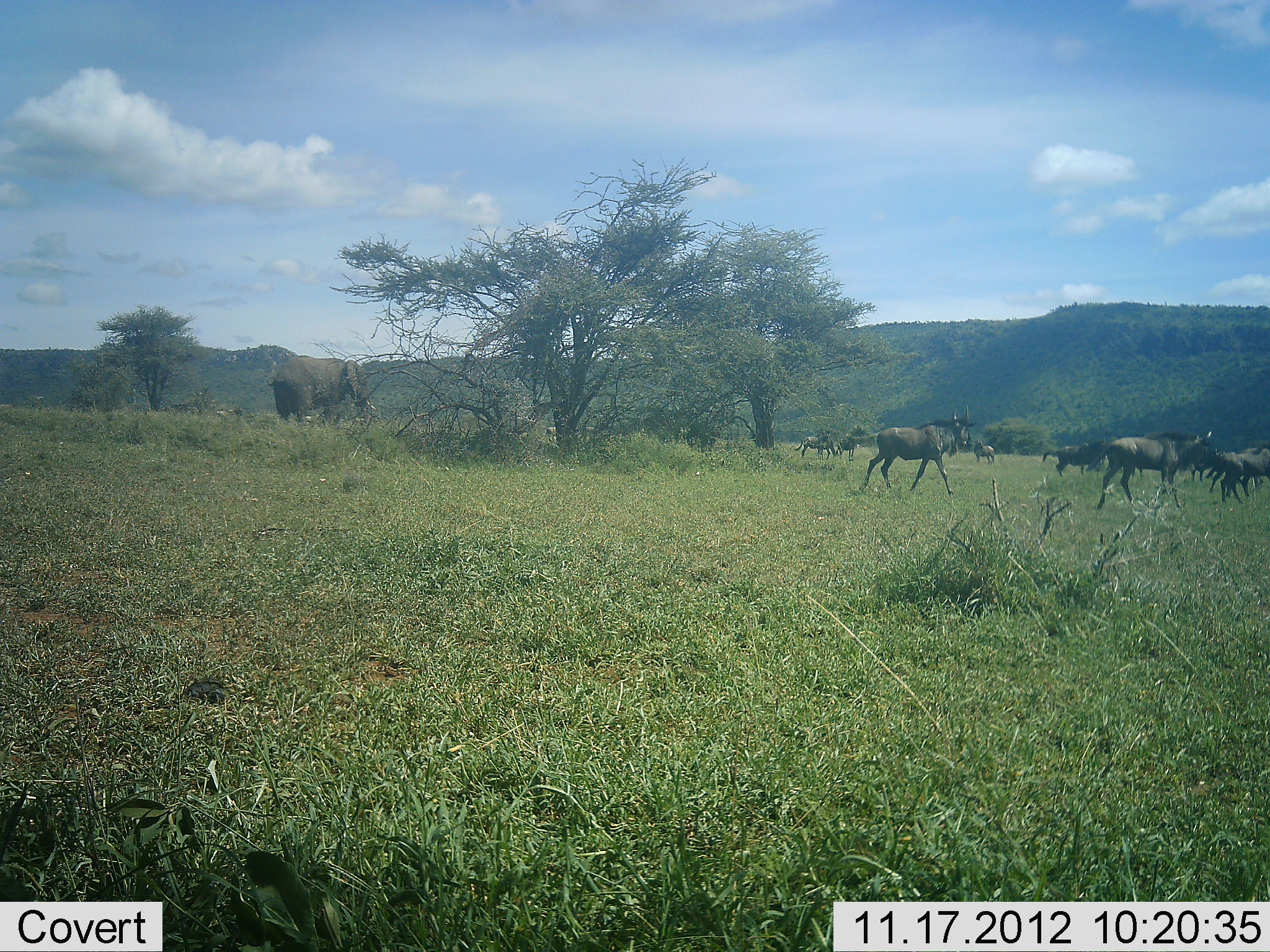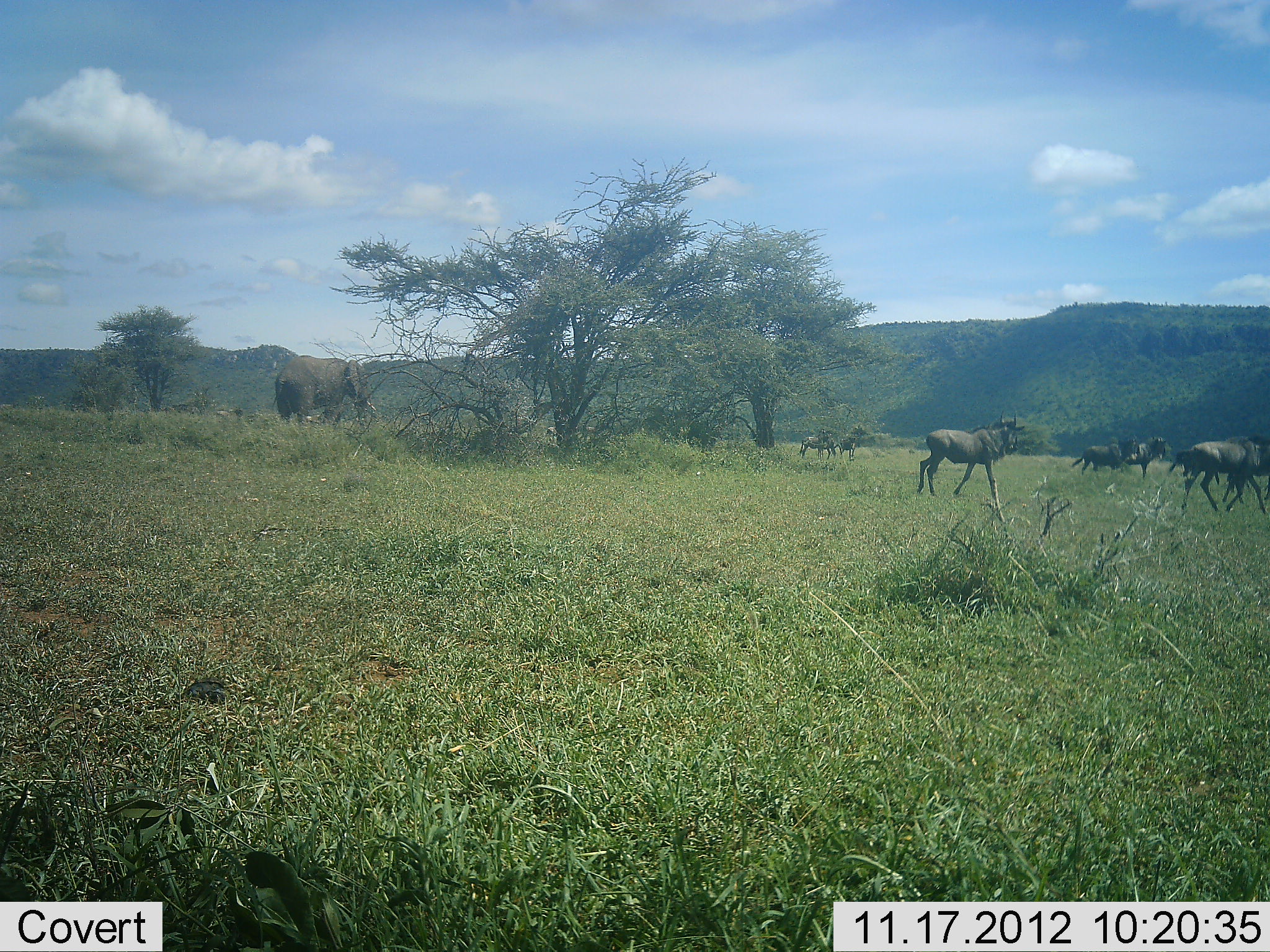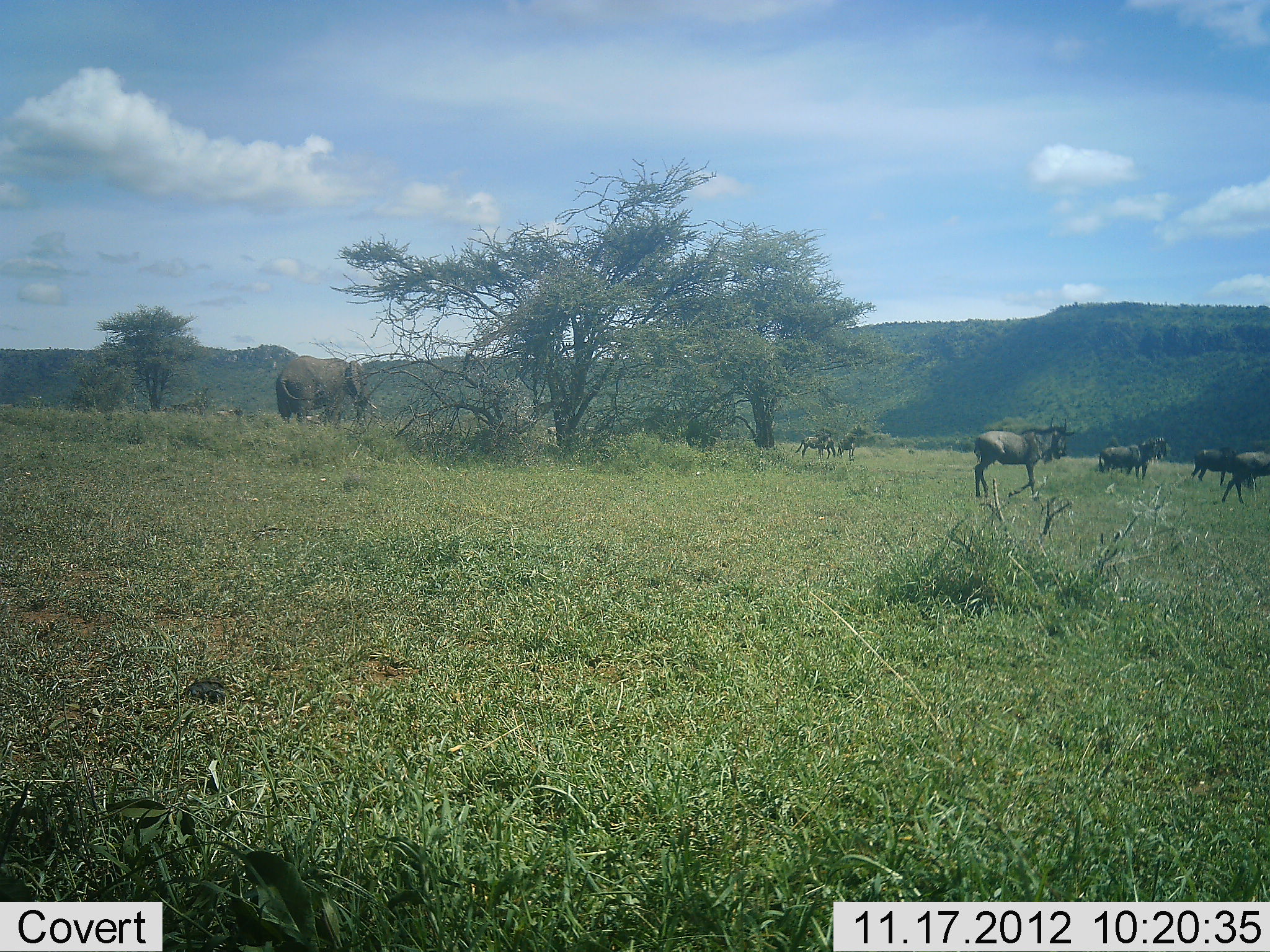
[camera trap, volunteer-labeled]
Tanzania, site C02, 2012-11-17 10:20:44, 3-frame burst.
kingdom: Animalia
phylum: Chordata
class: Mammalia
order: Proboscidea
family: Elephantidae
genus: Loxodonta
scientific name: Loxodonta africana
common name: african bush elephant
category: elephant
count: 1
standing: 92%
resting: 0%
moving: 0%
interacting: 0%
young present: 0%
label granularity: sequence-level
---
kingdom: Animalia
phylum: Chordata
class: Mammalia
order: Artiodactyla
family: Bovidae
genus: Connochaetes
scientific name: Connochaetes taurinus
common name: blue wildebeest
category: wildebeest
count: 7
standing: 14%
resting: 0%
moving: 100%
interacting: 0%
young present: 0%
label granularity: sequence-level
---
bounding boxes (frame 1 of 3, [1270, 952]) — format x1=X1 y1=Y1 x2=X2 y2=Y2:
animal: x1=863 y1=405 x2=974 y2=497; x1=1097 y1=430 x2=1212 y2=508; x1=266 y1=354 x2=378 y2=427; x1=1220 y1=448 x2=1270 y2=503; x1=1042 y1=437 x2=1108 y2=477; x1=1234 y1=446 x2=1270 y2=497; x1=793 y1=436 x2=838 y2=461; x1=1190 y1=449 x2=1225 y2=481; x1=835 y1=436 x2=860 y2=462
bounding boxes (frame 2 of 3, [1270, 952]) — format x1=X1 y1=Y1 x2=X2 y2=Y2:
animal: x1=915 y1=408 x2=1026 y2=501; x1=272 y1=356 x2=376 y2=428; x1=1182 y1=438 x2=1269 y2=515; x1=1222 y1=435 x2=1270 y2=502; x1=1068 y1=437 x2=1140 y2=476; x1=1116 y1=435 x2=1169 y2=480; x1=1168 y1=449 x2=1223 y2=485; x1=799 y1=435 x2=834 y2=458; x1=818 y1=428 x2=837 y2=461; x1=837 y1=437 x2=858 y2=461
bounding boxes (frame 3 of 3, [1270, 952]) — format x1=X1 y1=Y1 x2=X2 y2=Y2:
animal: x1=973 y1=413 x2=1076 y2=501; x1=276 y1=354 x2=379 y2=431; x1=1098 y1=439 x2=1162 y2=483; x1=1220 y1=449 x2=1270 y2=503; x1=1107 y1=437 x2=1168 y2=480; x1=1190 y1=448 x2=1247 y2=486; x1=795 y1=436 x2=837 y2=458; x1=813 y1=430 x2=830 y2=460; x1=837 y1=434 x2=856 y2=459